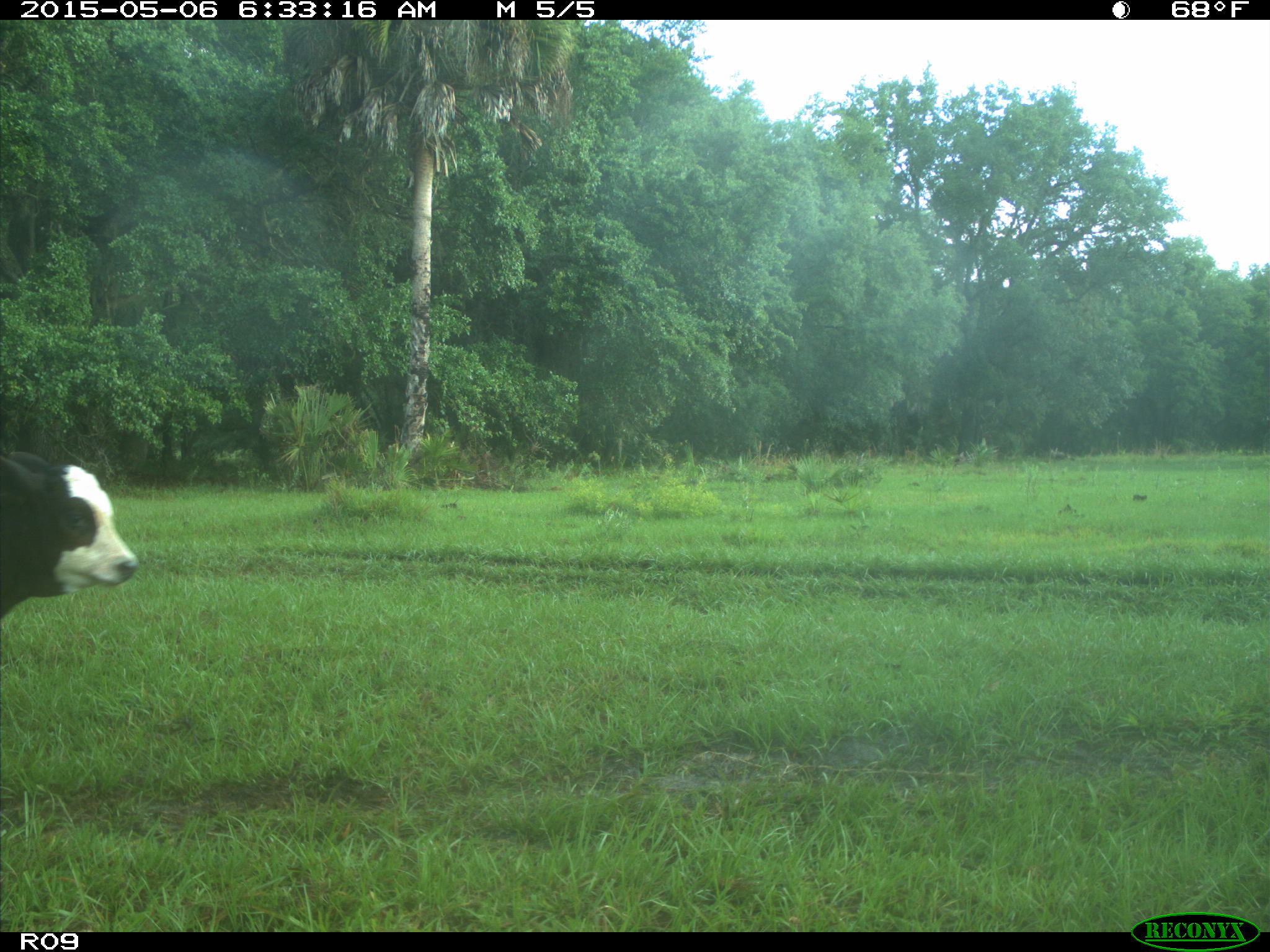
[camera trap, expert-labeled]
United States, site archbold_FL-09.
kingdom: Animalia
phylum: Chordata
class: Mammalia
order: Artiodactyla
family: Bovidae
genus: Bos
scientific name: Bos taurus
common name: domestic cow